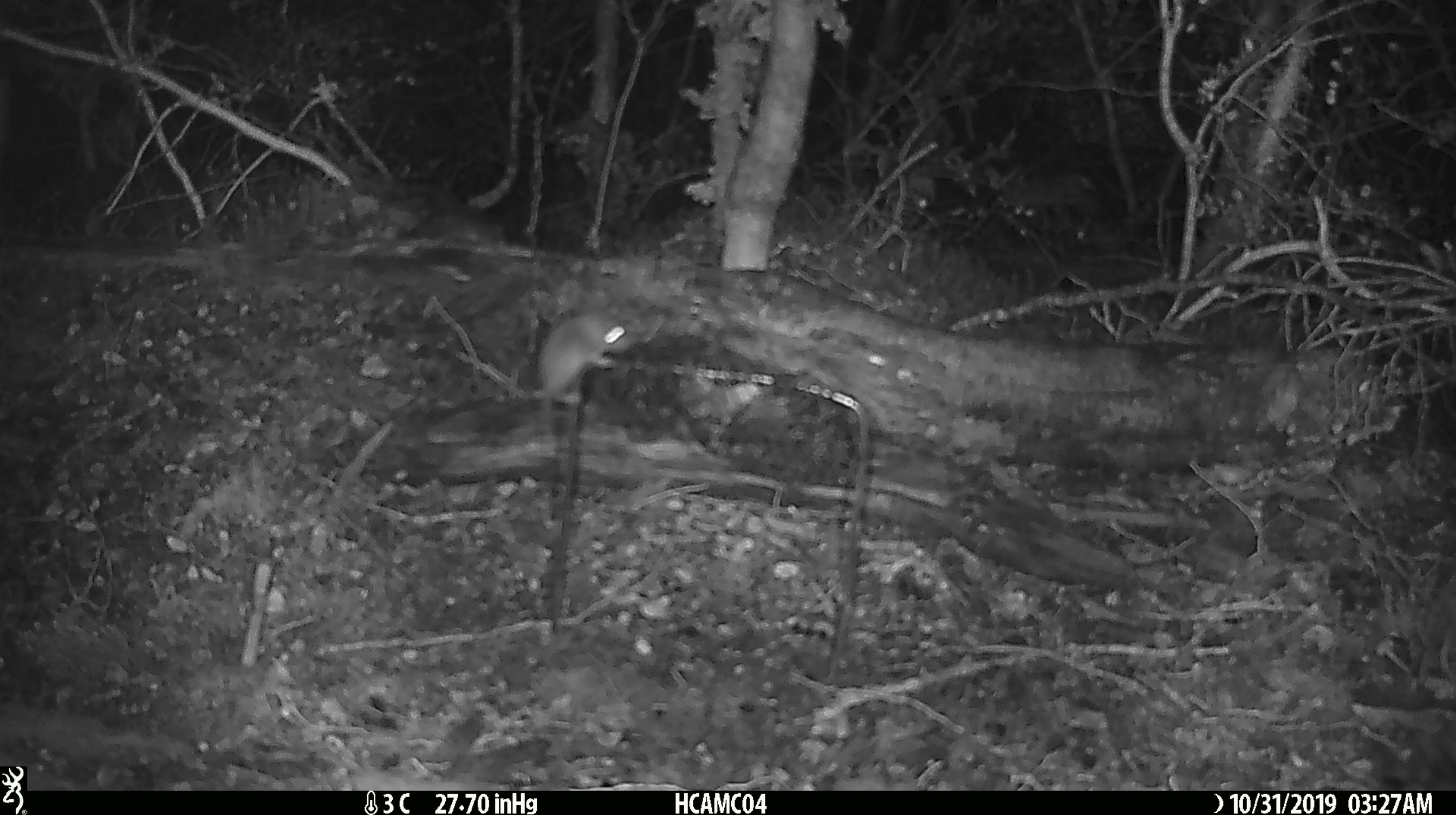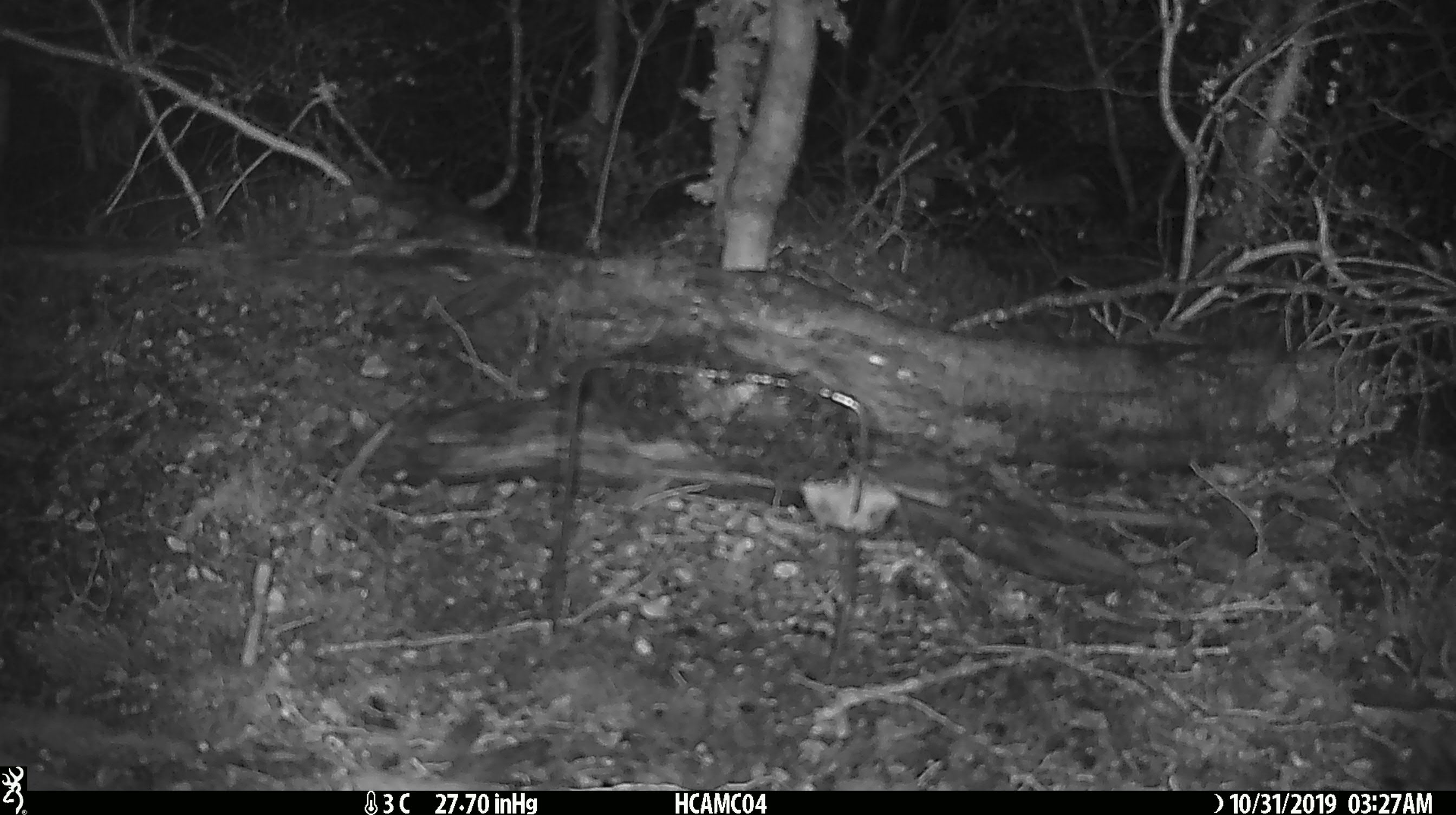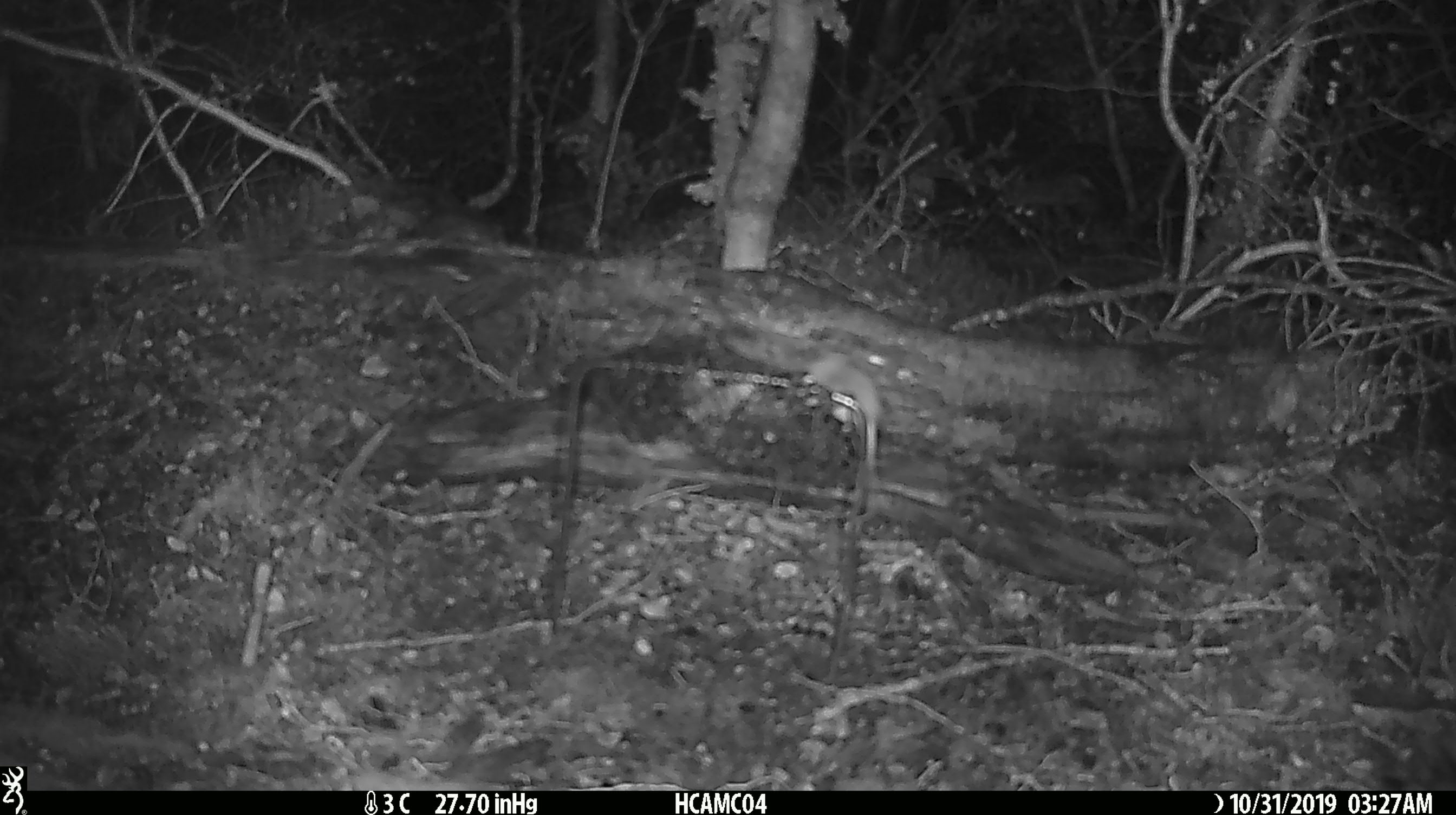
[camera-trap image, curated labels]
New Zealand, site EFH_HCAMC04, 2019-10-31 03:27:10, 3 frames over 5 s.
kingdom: Animalia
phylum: Chordata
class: Mammalia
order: Rodentia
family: Muridae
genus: Mus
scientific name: Mus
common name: mouse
Mouse (Mus).